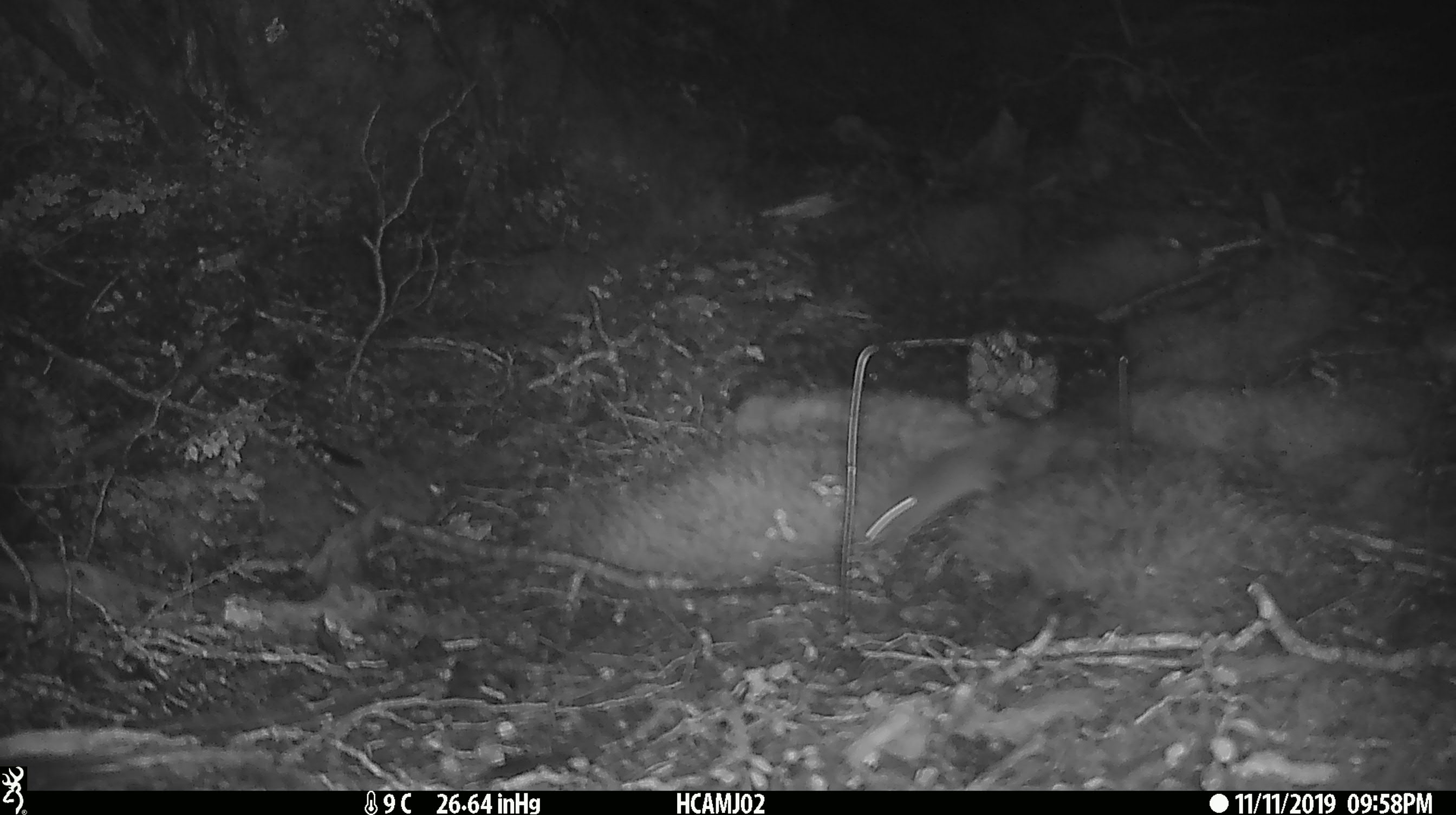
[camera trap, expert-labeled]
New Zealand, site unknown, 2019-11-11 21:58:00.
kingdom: Animalia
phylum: Chordata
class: Mammalia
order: Rodentia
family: Muridae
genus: Mus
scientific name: Mus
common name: mouse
Mouse (Mus).